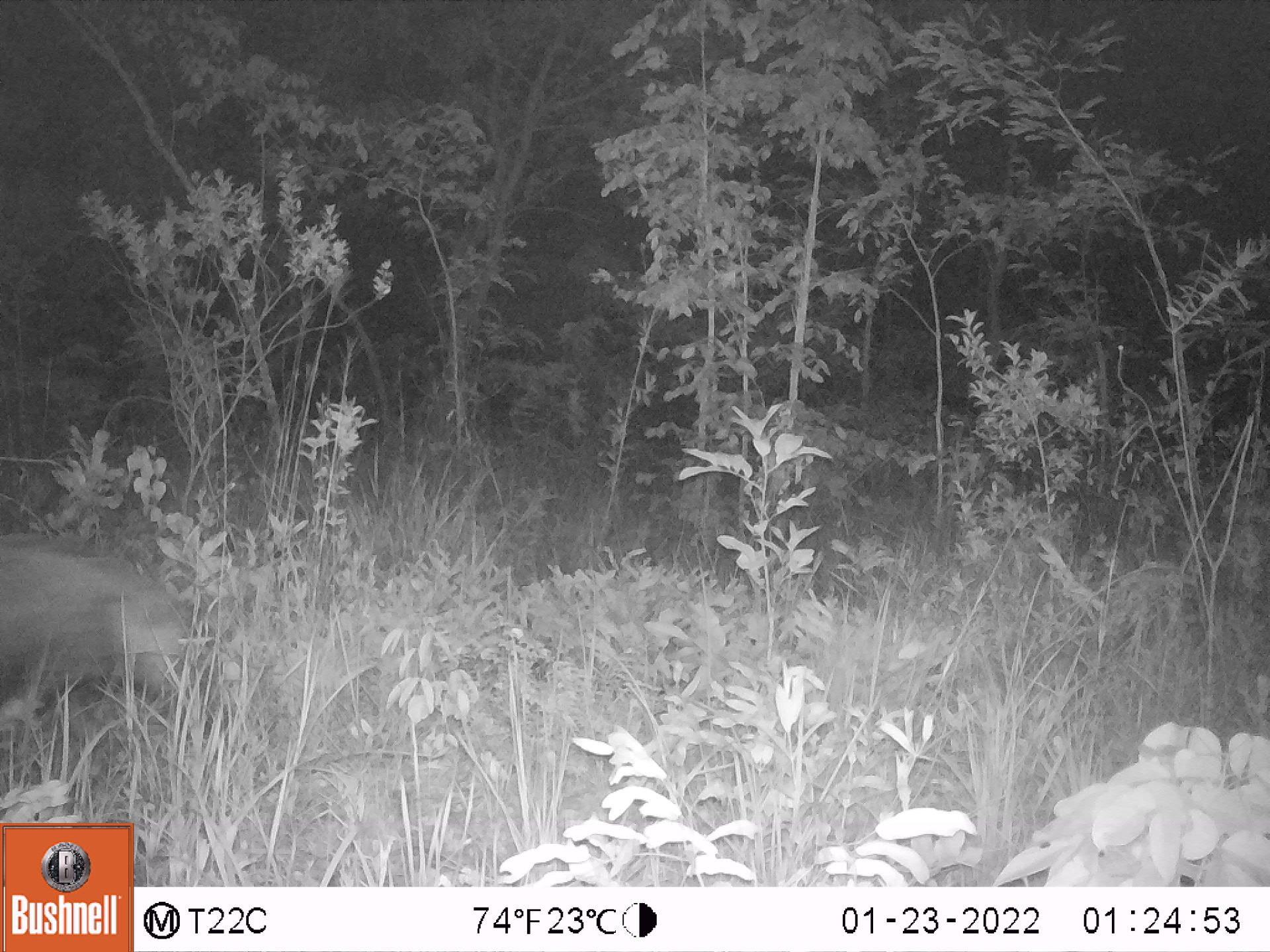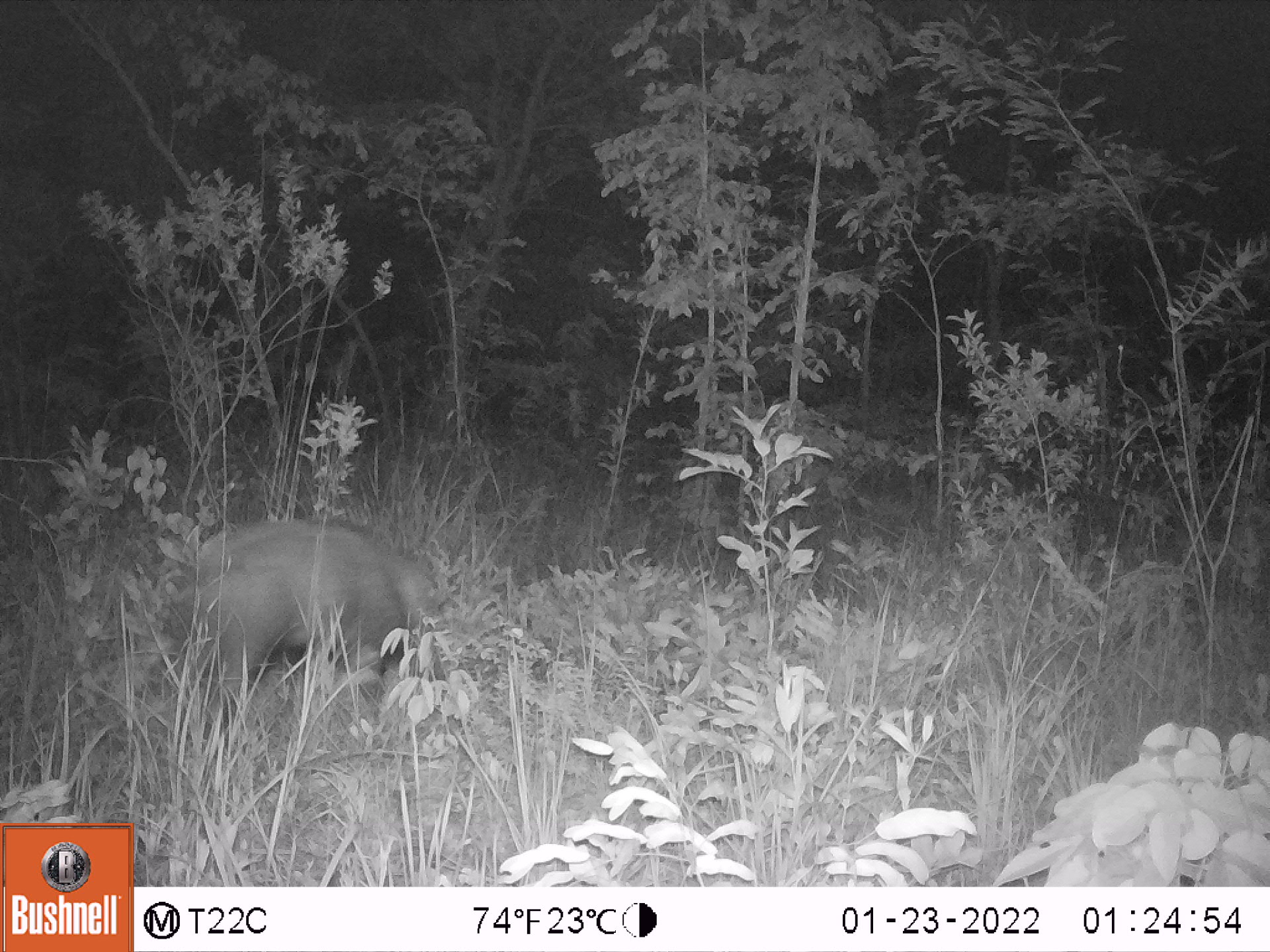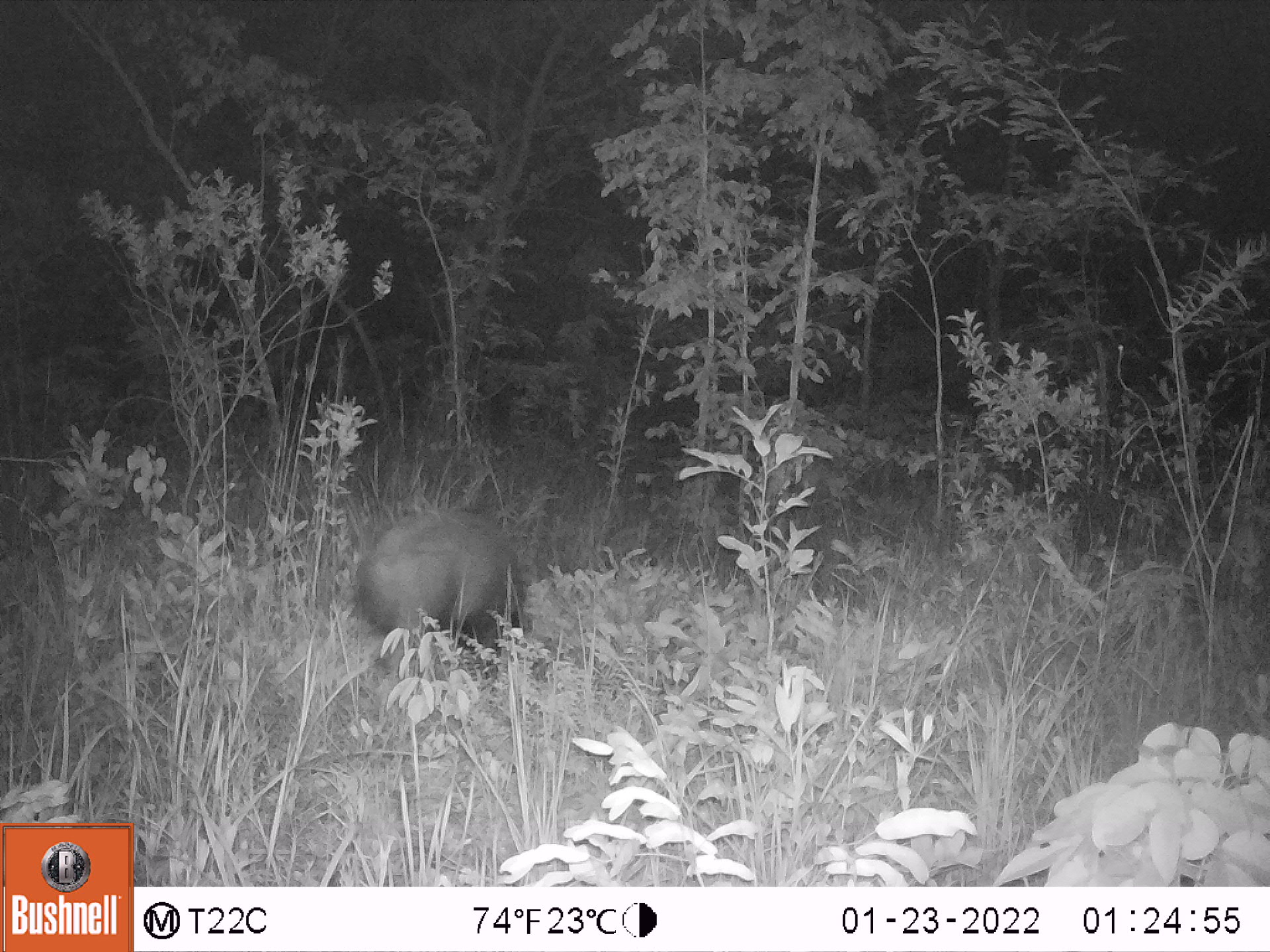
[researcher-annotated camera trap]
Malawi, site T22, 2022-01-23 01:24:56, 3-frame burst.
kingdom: Animalia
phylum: Chordata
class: Mammalia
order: Artiodactyla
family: Suidae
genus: Potamochoerus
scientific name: Potamochoerus larvatus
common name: bushpig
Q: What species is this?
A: Bushpig (Potamochoerus larvatus).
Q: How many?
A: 1.